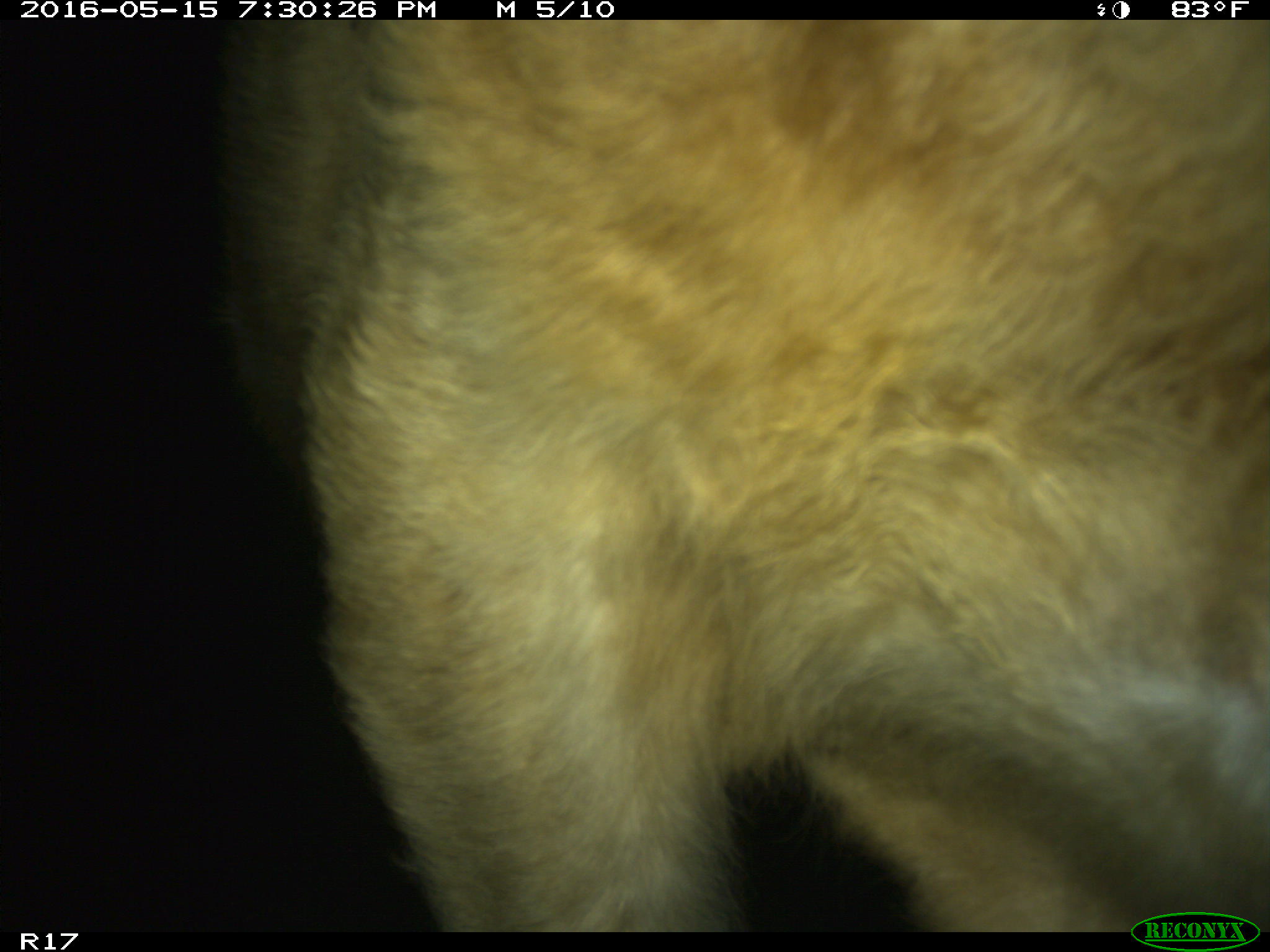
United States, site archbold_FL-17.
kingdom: Animalia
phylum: Chordata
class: Mammalia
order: Artiodactyla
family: Bovidae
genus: Bos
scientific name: Bos taurus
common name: domestic cow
Bos taurus (domestic cow).